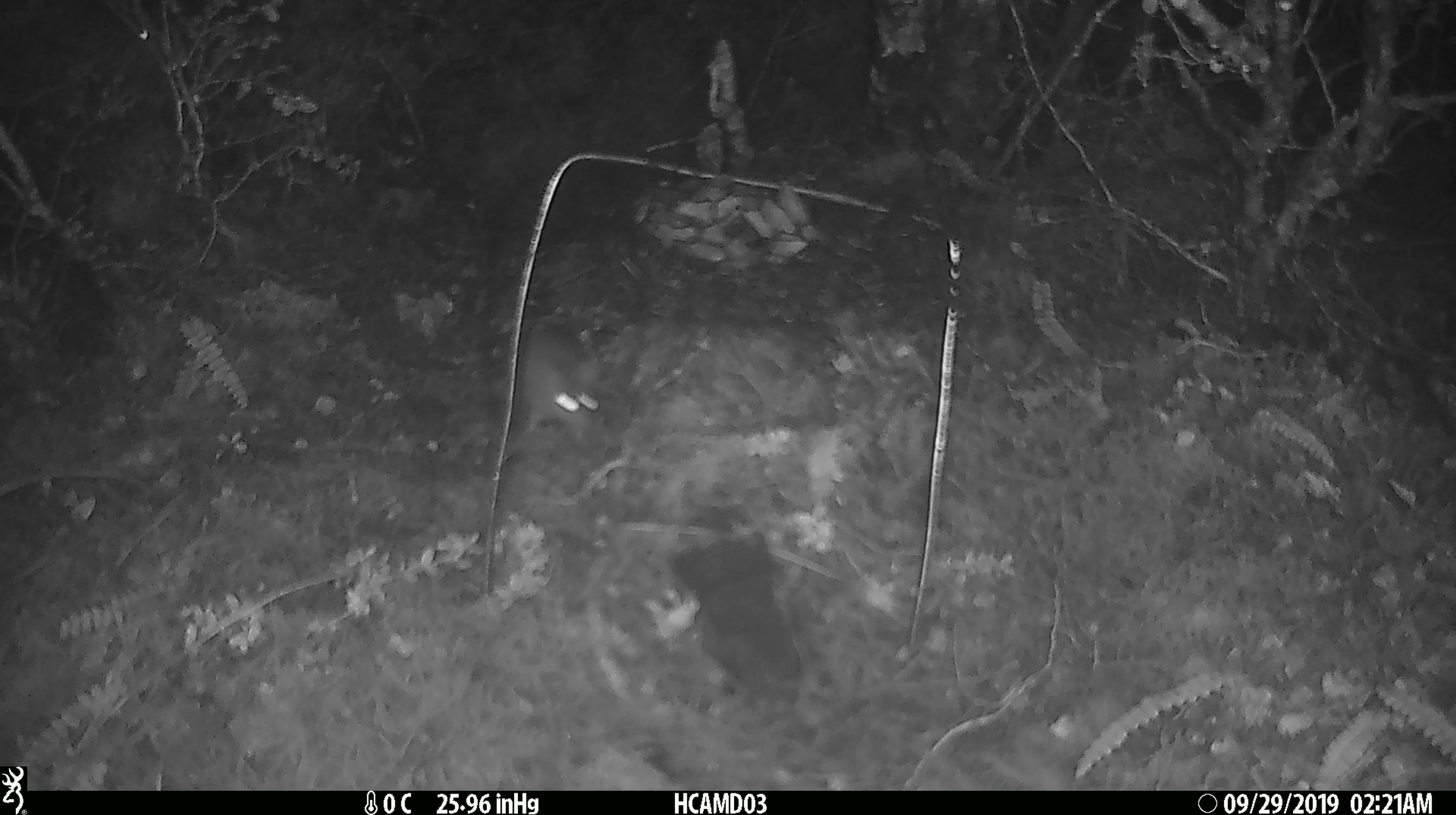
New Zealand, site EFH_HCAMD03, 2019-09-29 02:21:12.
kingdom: Animalia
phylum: Chordata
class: Mammalia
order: Rodentia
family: Muridae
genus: Mus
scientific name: Mus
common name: mouse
Mouse (Mus).